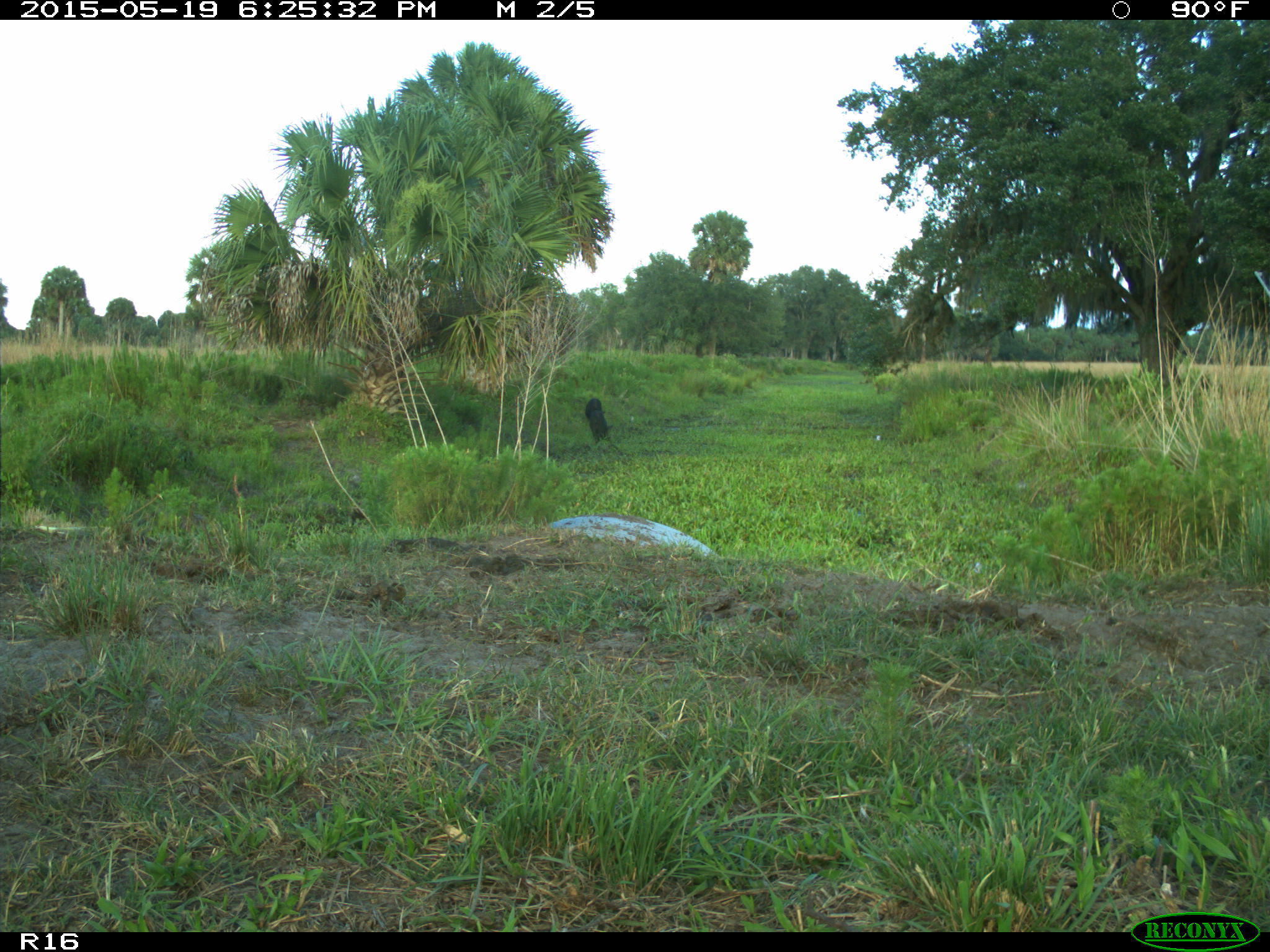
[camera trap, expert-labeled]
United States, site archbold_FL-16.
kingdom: Animalia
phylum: Chordata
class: Mammalia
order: Artiodactyla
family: Bovidae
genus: Bos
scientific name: Bos taurus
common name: domestic cow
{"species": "Bos taurus (domestic cow)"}